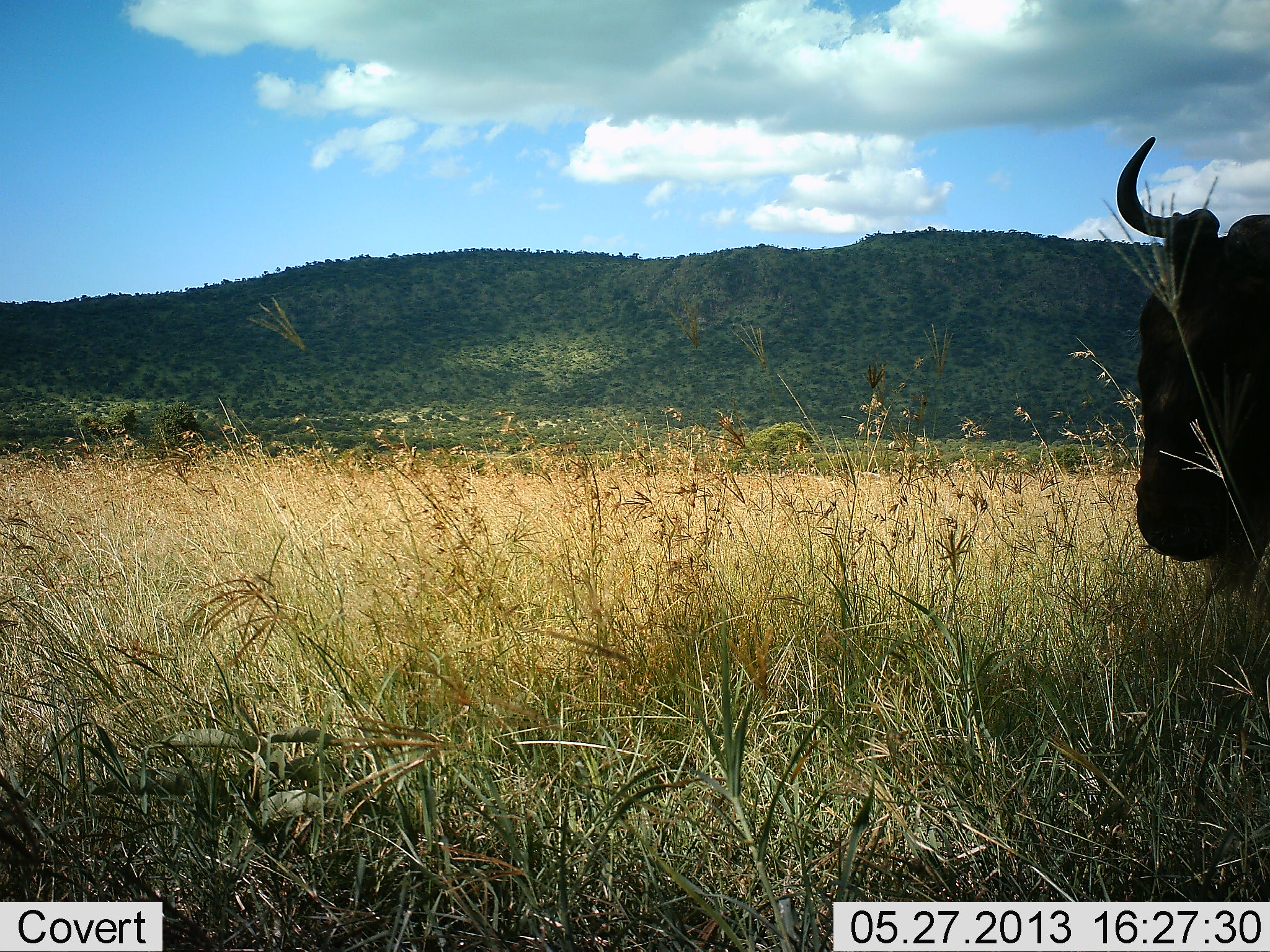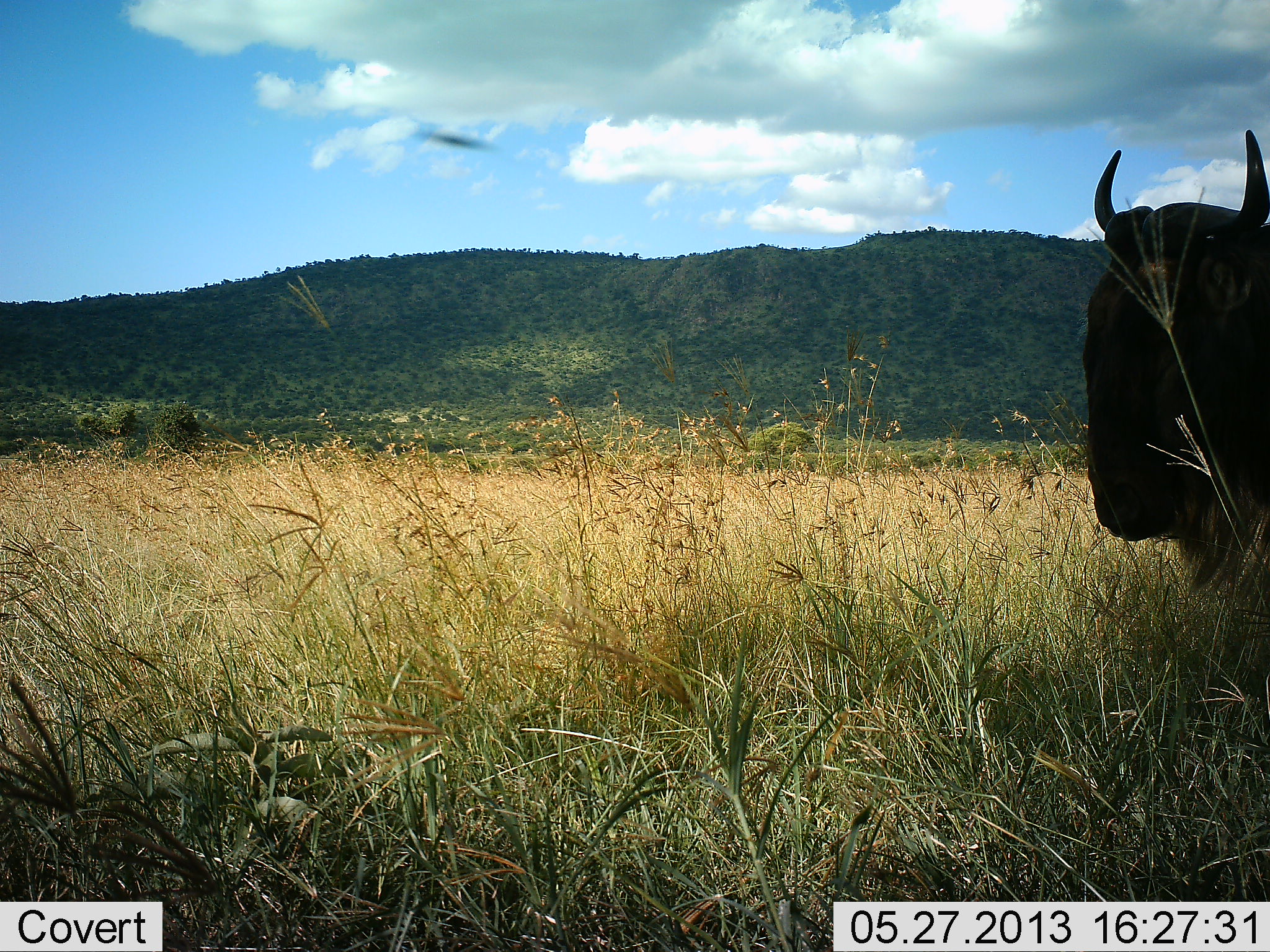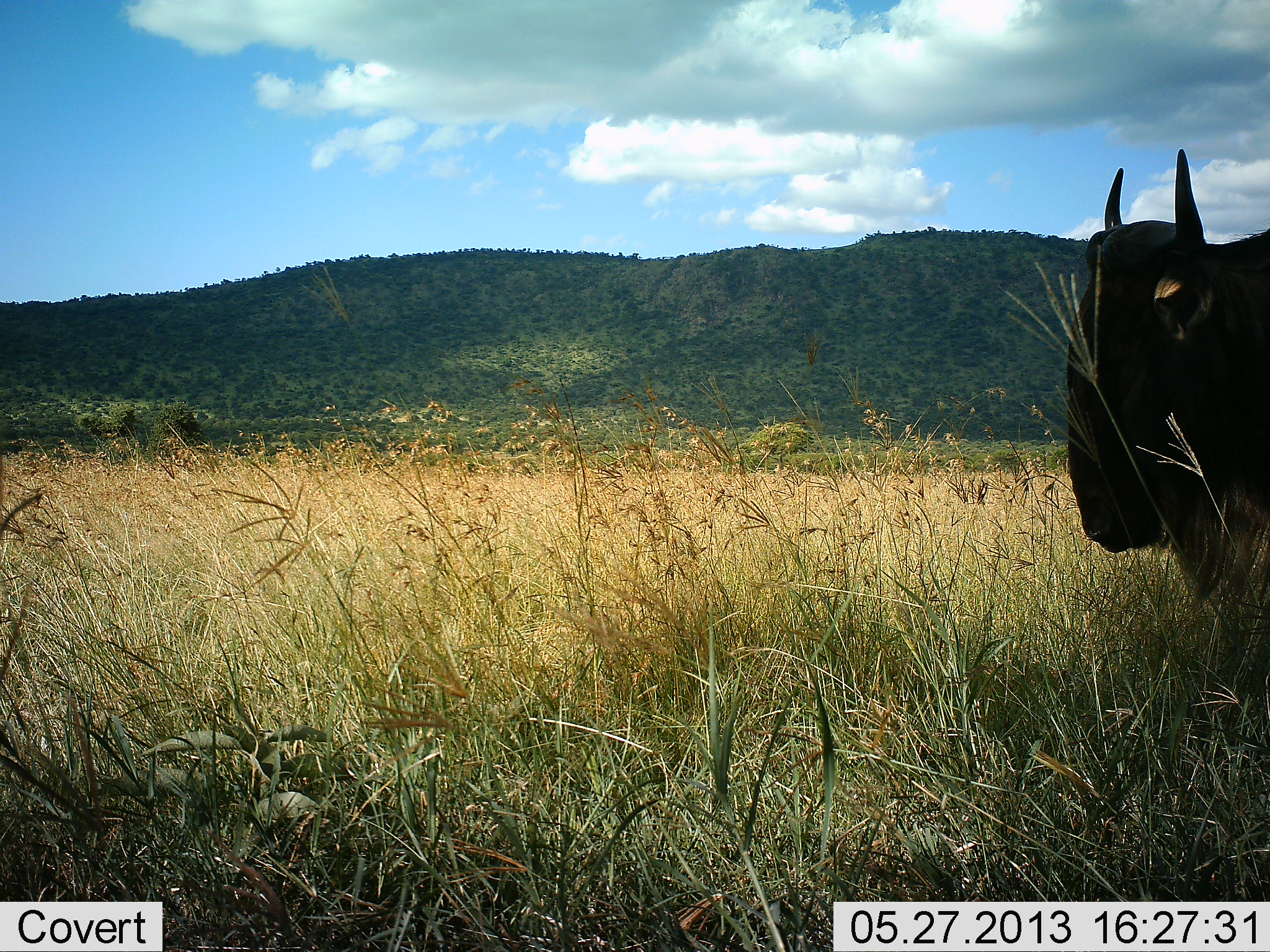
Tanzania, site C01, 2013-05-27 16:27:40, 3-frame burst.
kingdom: Animalia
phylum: Chordata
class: Mammalia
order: Artiodactyla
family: Bovidae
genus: Connochaetes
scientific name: Connochaetes taurinus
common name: blue wildebeest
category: wildebeest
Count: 1.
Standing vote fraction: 90%.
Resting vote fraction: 0%.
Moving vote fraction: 10%.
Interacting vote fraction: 0%.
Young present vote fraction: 0%.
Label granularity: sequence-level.